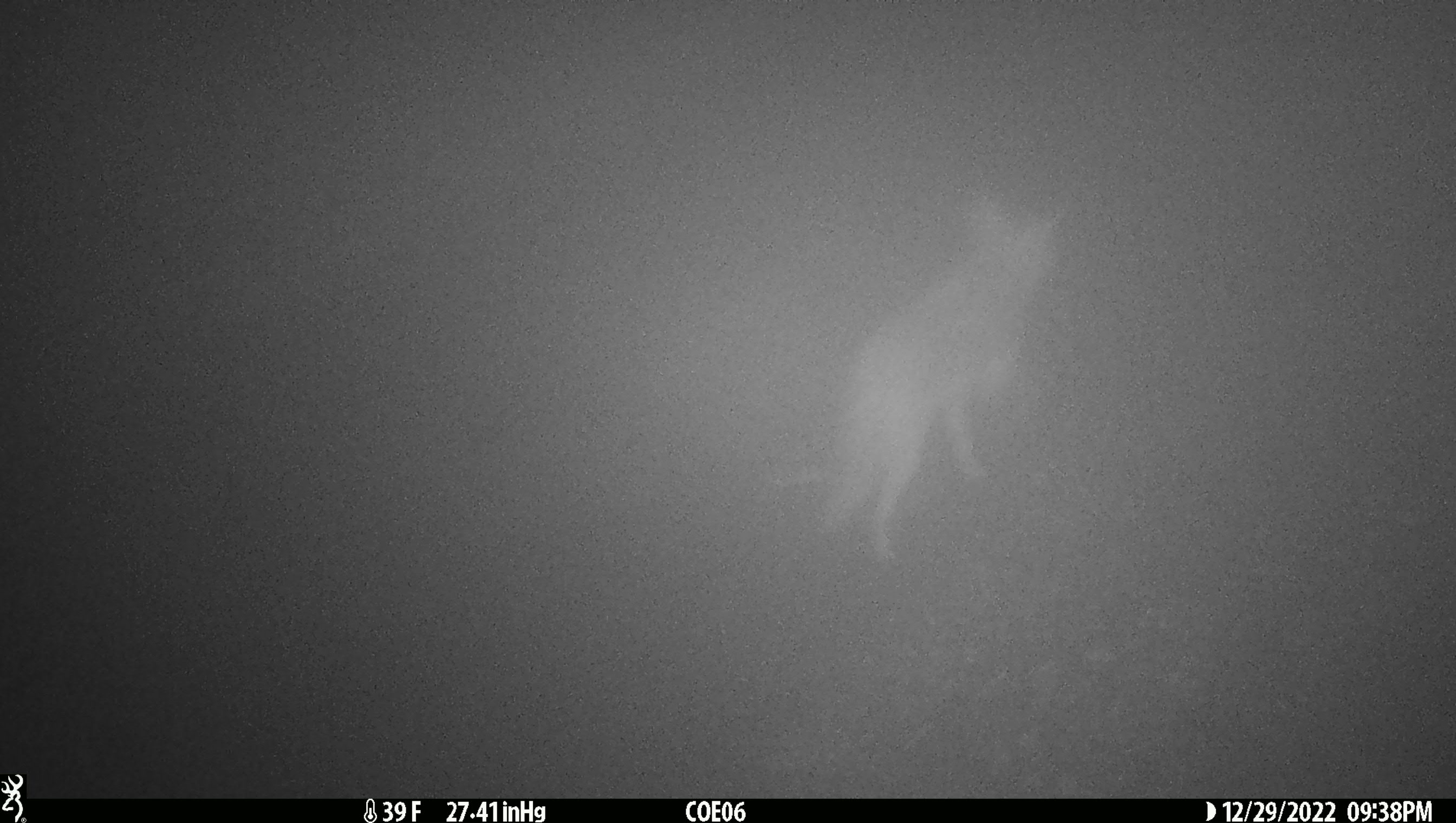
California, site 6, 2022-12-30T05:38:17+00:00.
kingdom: Animalia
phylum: Chordata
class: Mammalia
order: Carnivora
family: Canidae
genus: Canis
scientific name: Canis latrans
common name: coyote